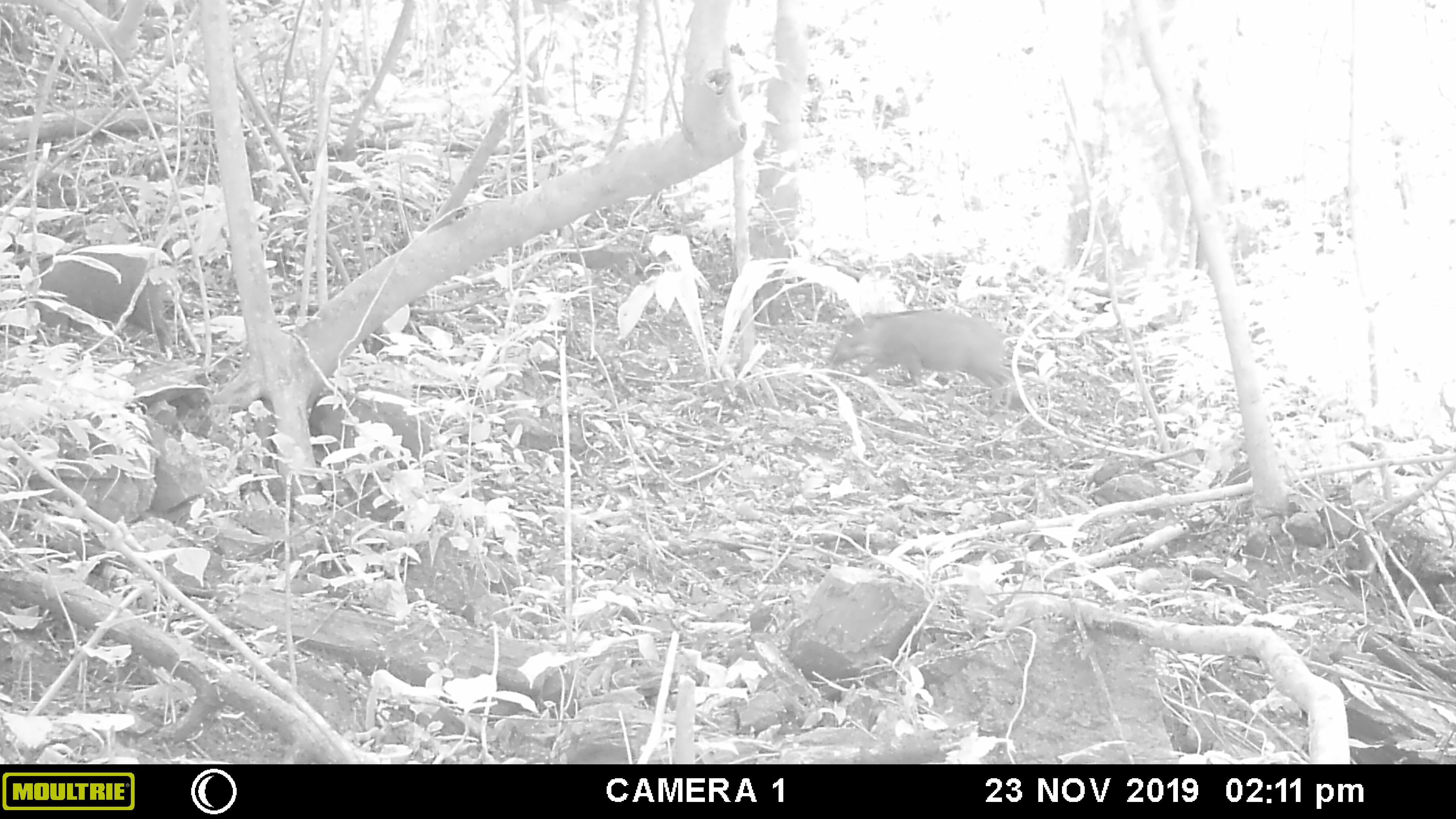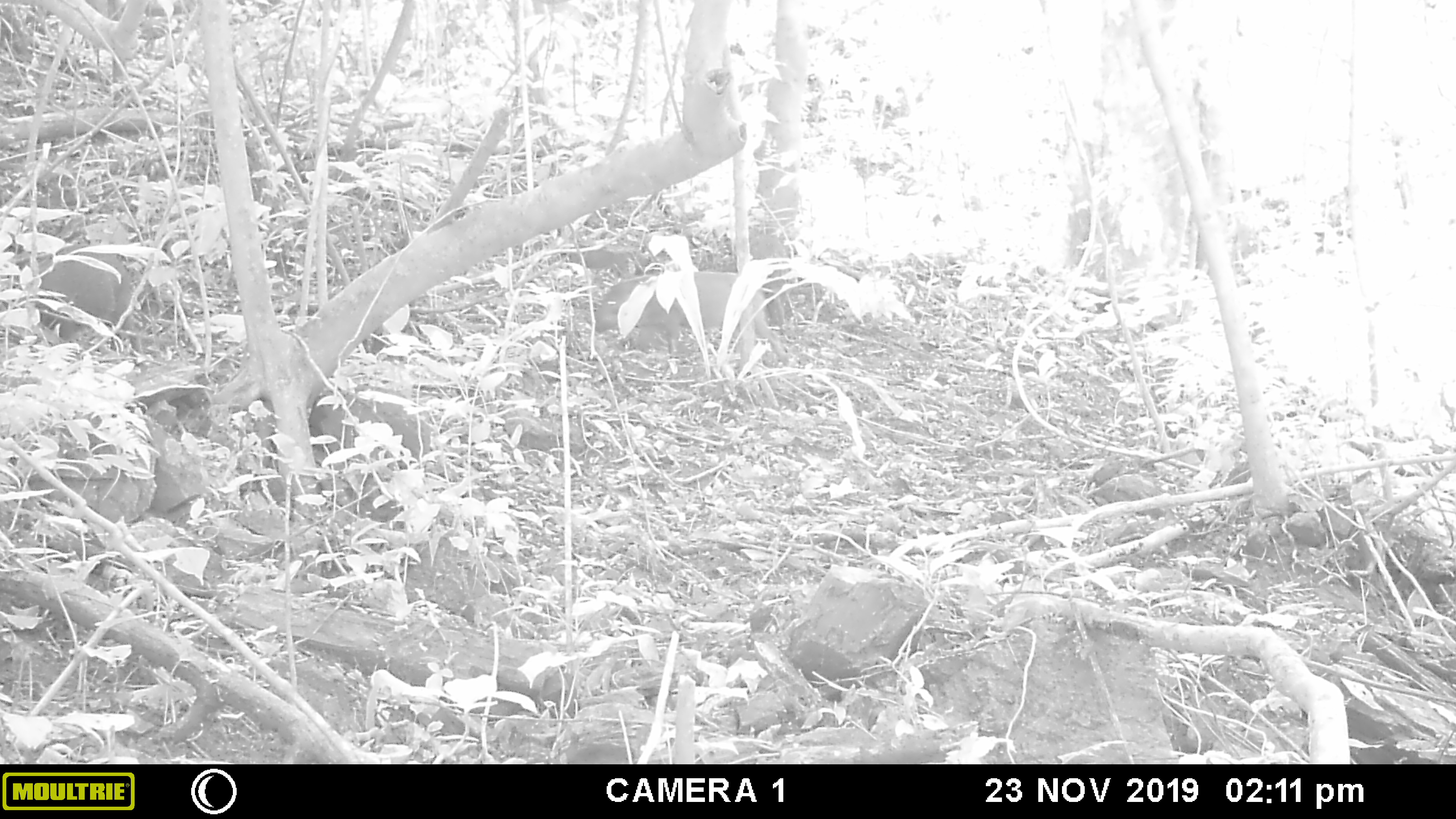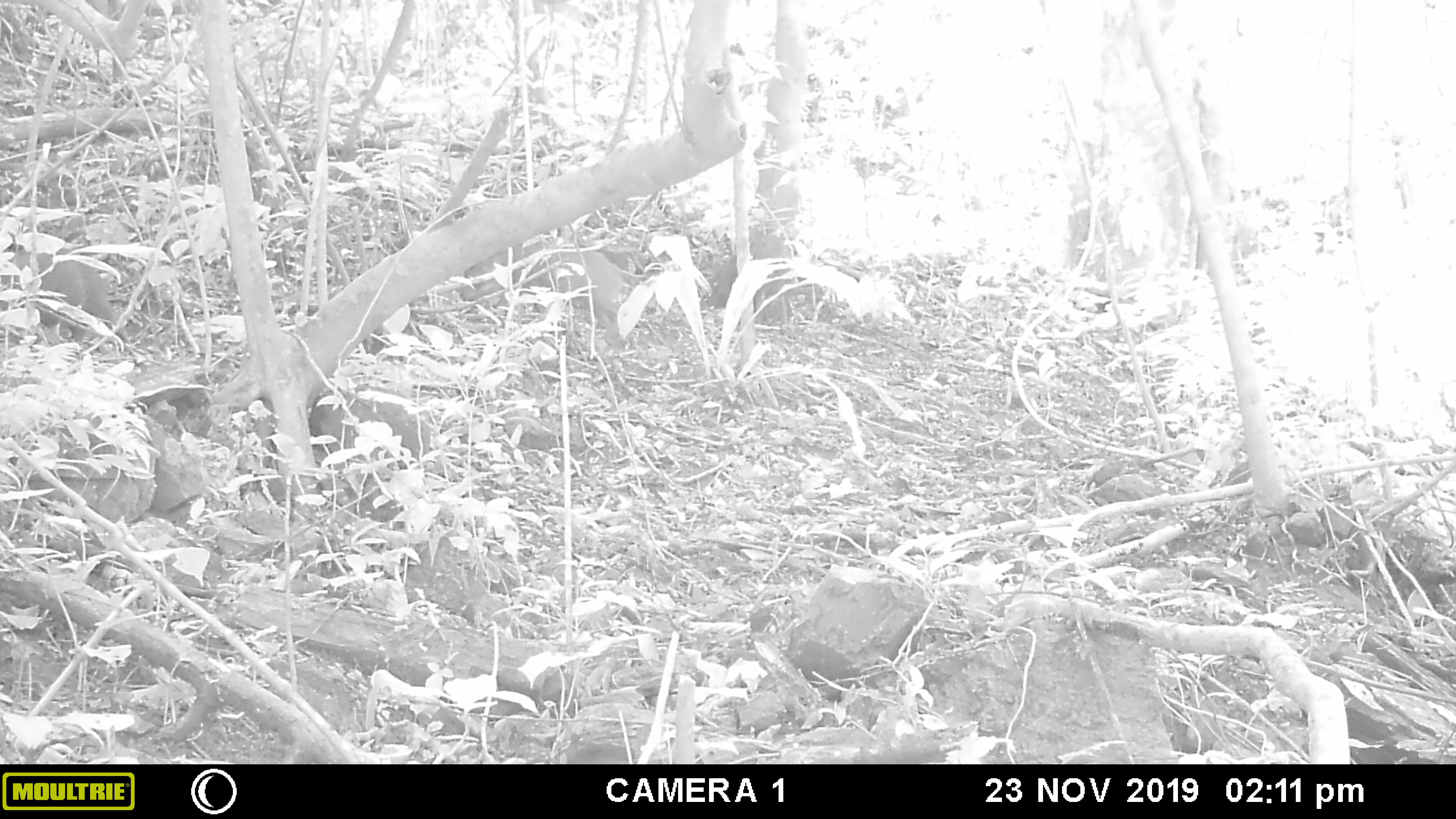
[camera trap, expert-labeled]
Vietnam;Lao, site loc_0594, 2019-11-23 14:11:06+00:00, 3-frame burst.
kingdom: Animalia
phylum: Chordata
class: Mammalia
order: Artiodactyla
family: Suidae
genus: Sus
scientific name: Sus scrofa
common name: eurasian wild pig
Eurasian wild pig (Sus scrofa). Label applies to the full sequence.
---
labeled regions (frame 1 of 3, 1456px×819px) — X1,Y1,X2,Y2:
eurasian wild pig: 825,307,1015,407; 16,246,174,361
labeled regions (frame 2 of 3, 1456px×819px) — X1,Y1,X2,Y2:
eurasian wild pig: 590,269,791,367; 30,241,144,367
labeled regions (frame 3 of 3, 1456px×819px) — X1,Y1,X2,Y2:
eurasian wild pig: 458,241,636,350; 6,236,124,349